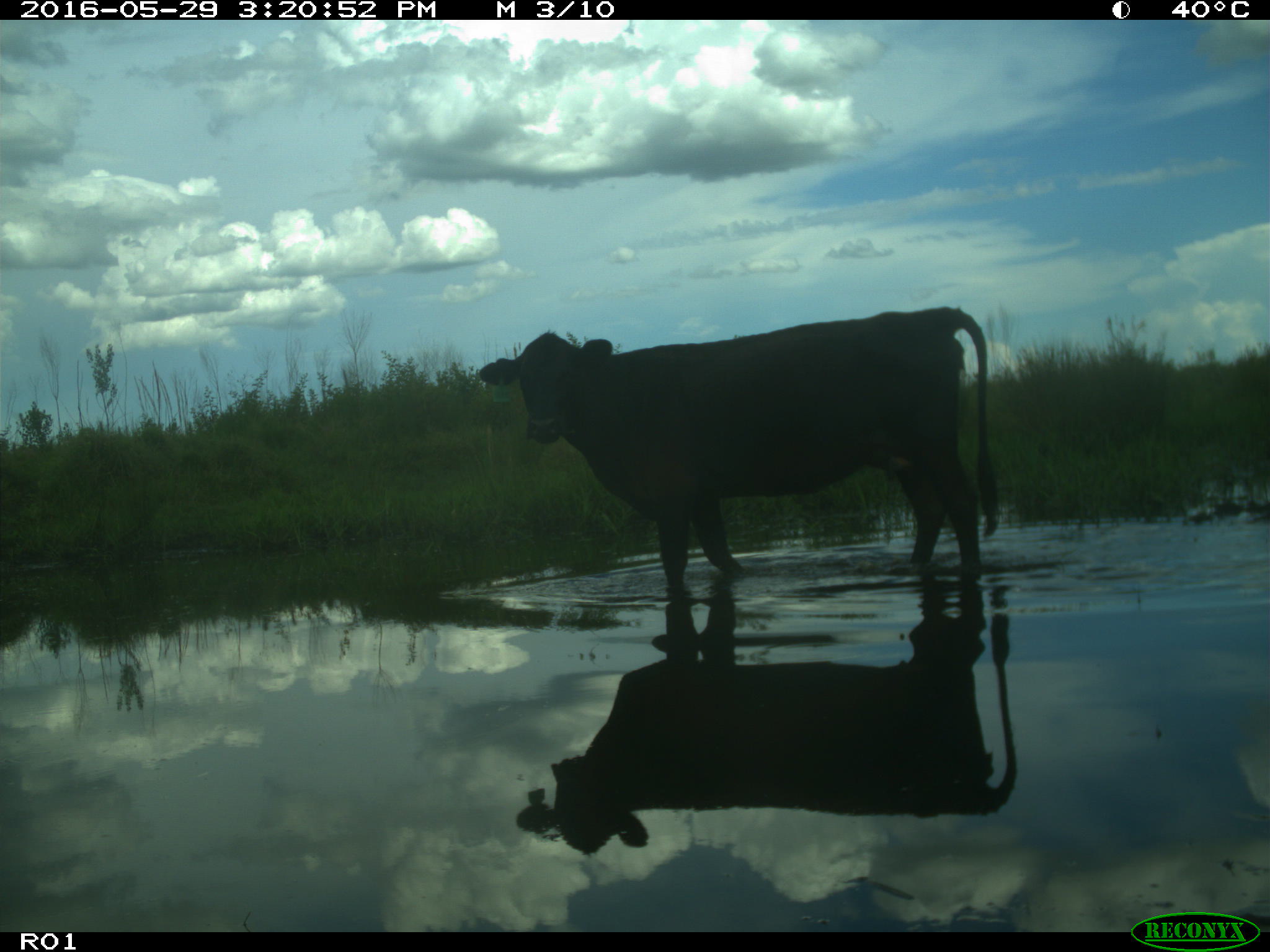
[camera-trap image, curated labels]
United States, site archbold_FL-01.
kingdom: Animalia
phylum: Chordata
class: Mammalia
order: Artiodactyla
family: Bovidae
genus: Bos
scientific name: Bos taurus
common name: domestic cow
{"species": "Bos taurus (domestic cow)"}